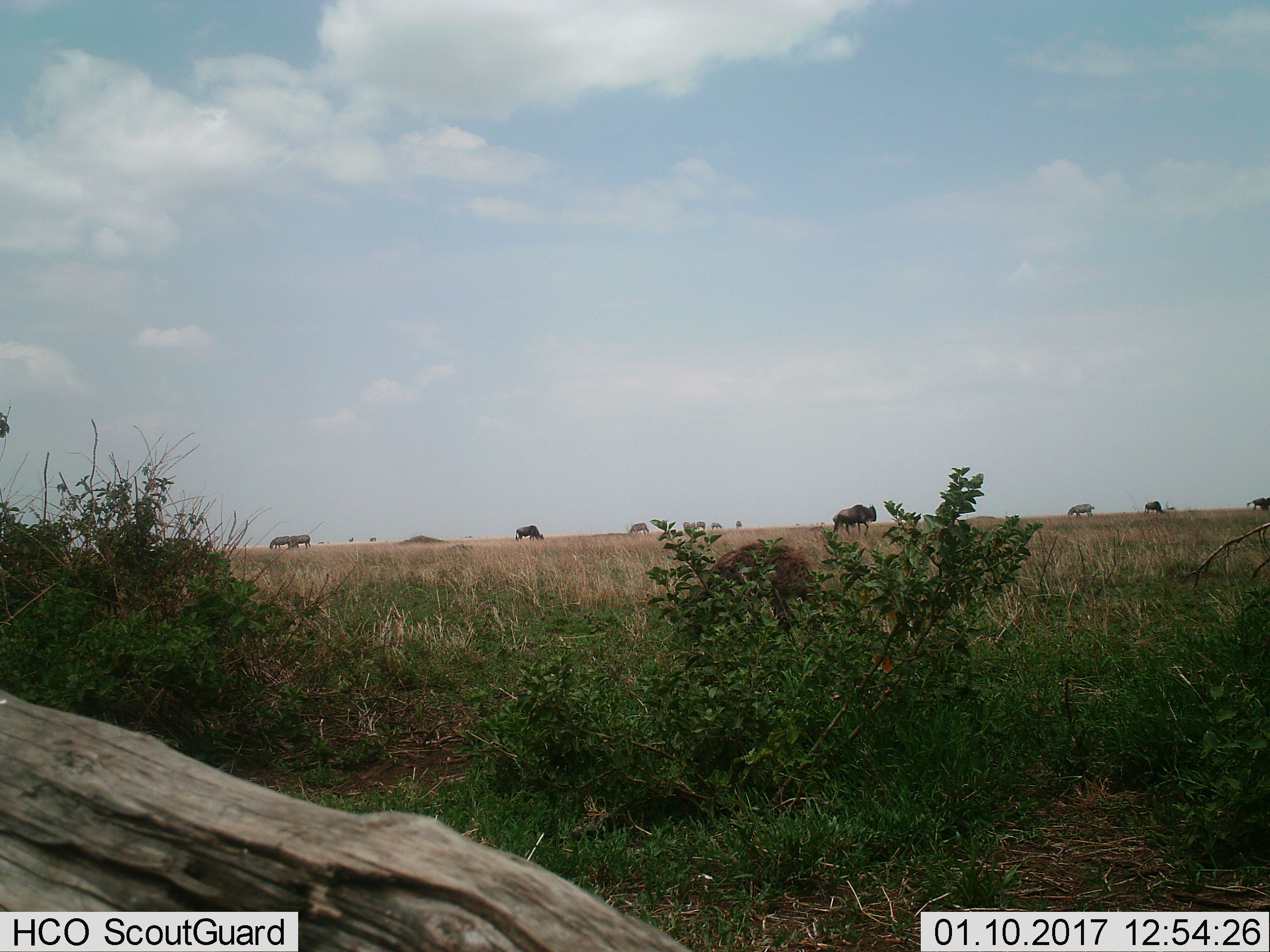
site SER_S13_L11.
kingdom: Animalia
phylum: Chordata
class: Mammalia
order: Artiodactyla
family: Bovidae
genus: Connochaetes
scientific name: Connochaetes taurinus taurinus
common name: blue wildebeest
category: wildebeestblue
Wildebeestblue (blue wildebeest) (Connochaetes taurinus taurinus), count 7. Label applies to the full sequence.